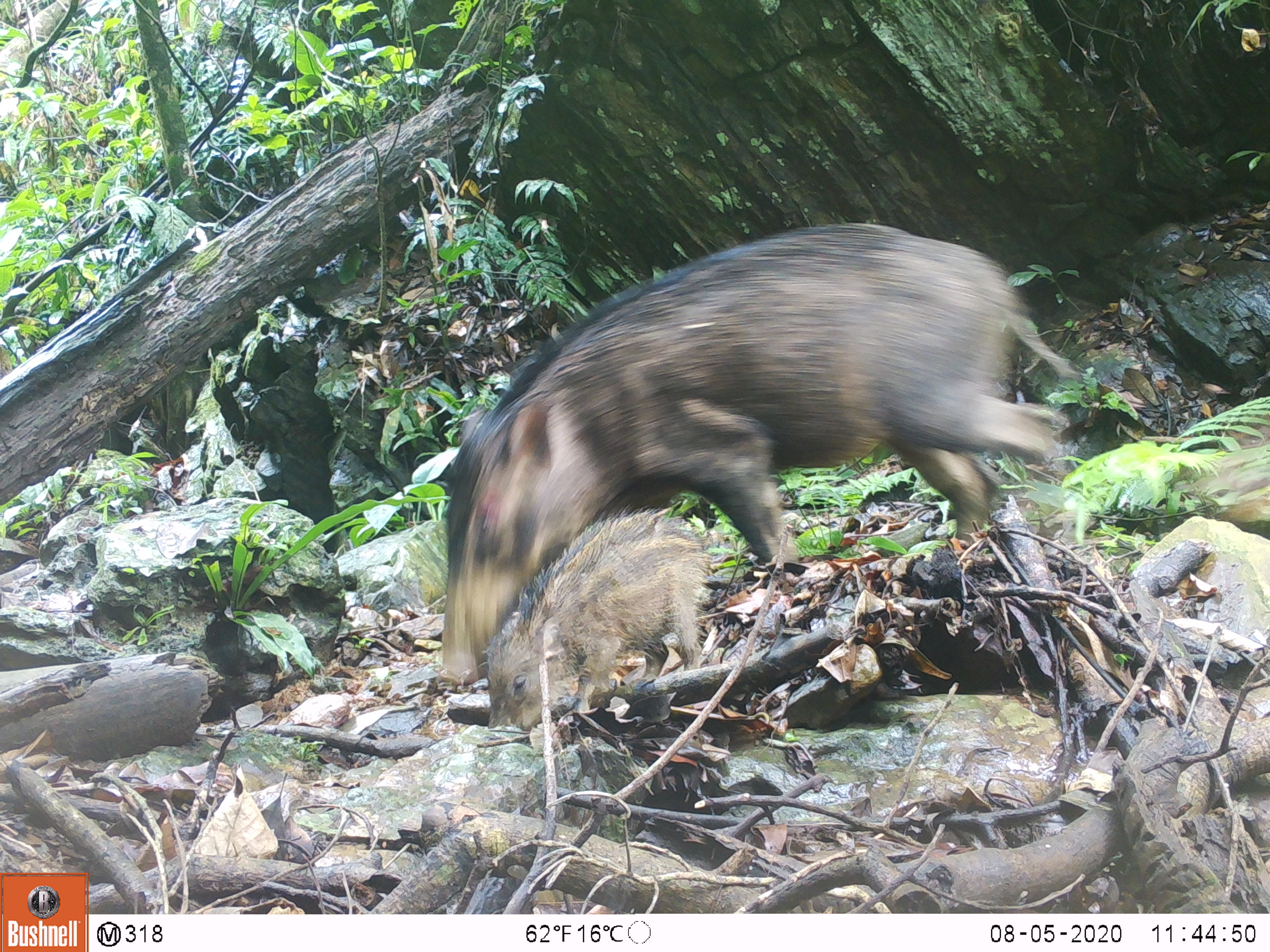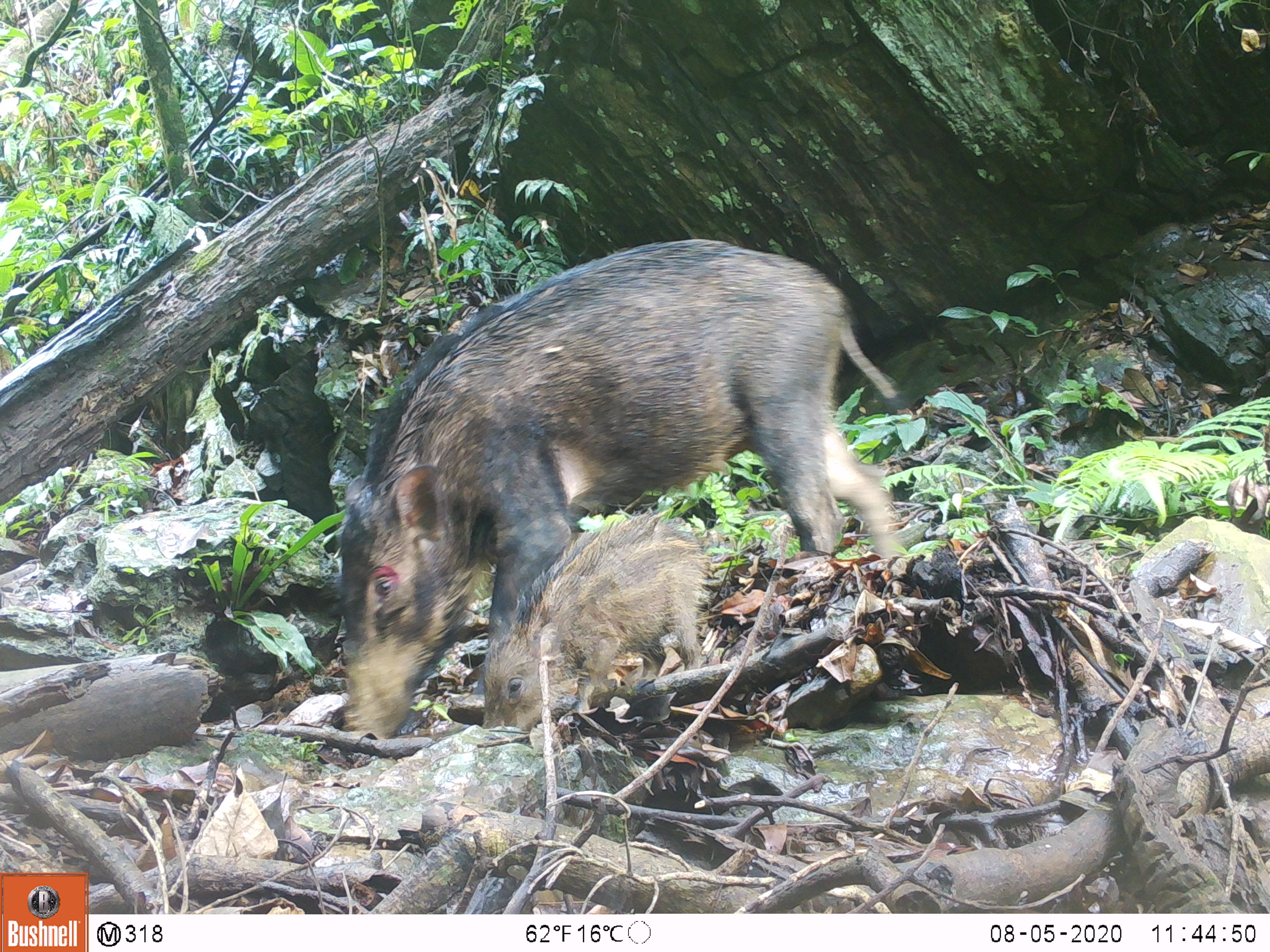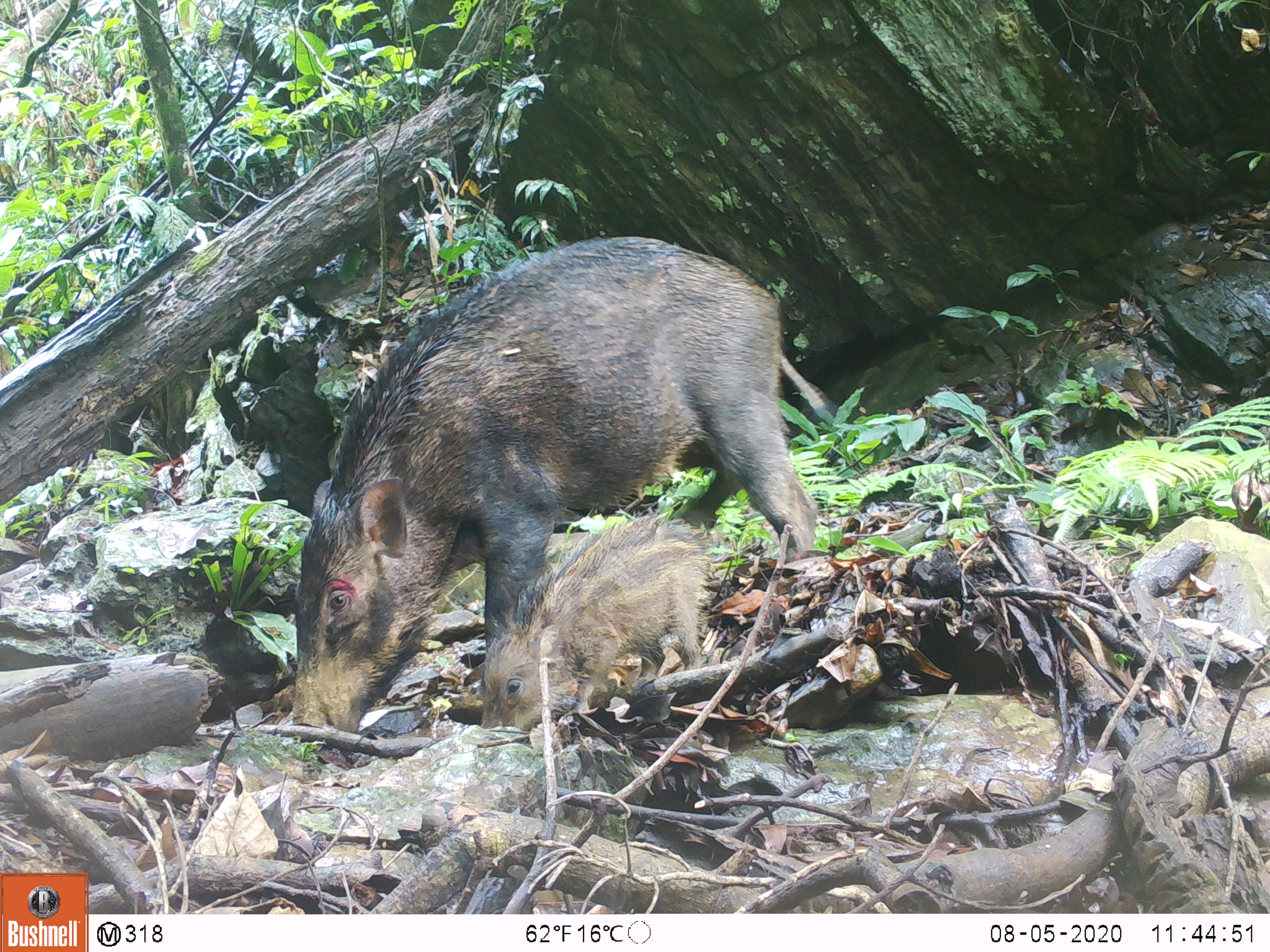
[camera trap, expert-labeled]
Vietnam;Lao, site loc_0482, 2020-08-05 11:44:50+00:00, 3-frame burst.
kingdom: Animalia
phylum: Chordata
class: Mammalia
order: Artiodactyla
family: Suidae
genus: Sus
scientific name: Sus scrofa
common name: eurasian wild pig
Eurasian wild pig (Sus scrofa). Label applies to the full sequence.